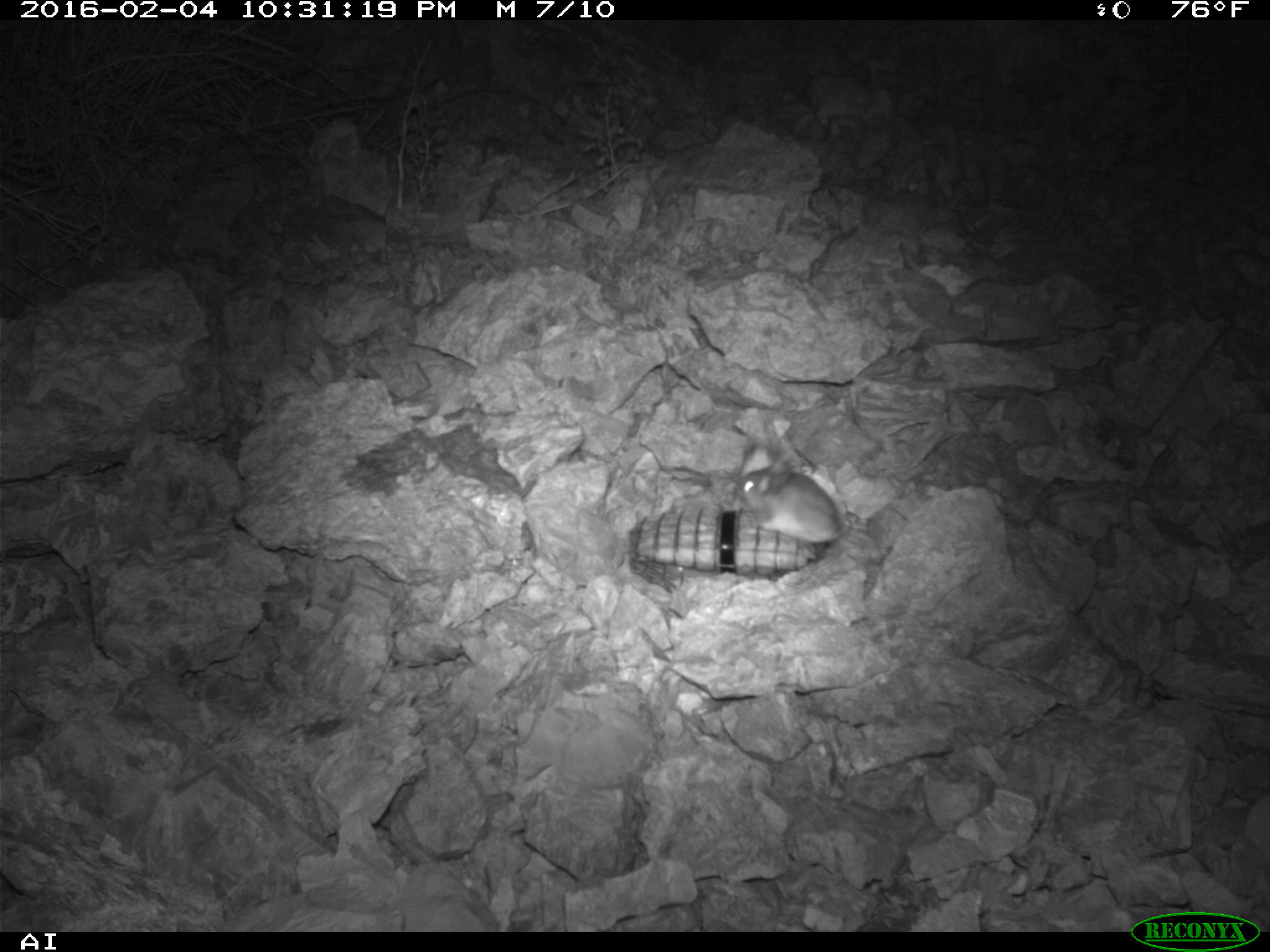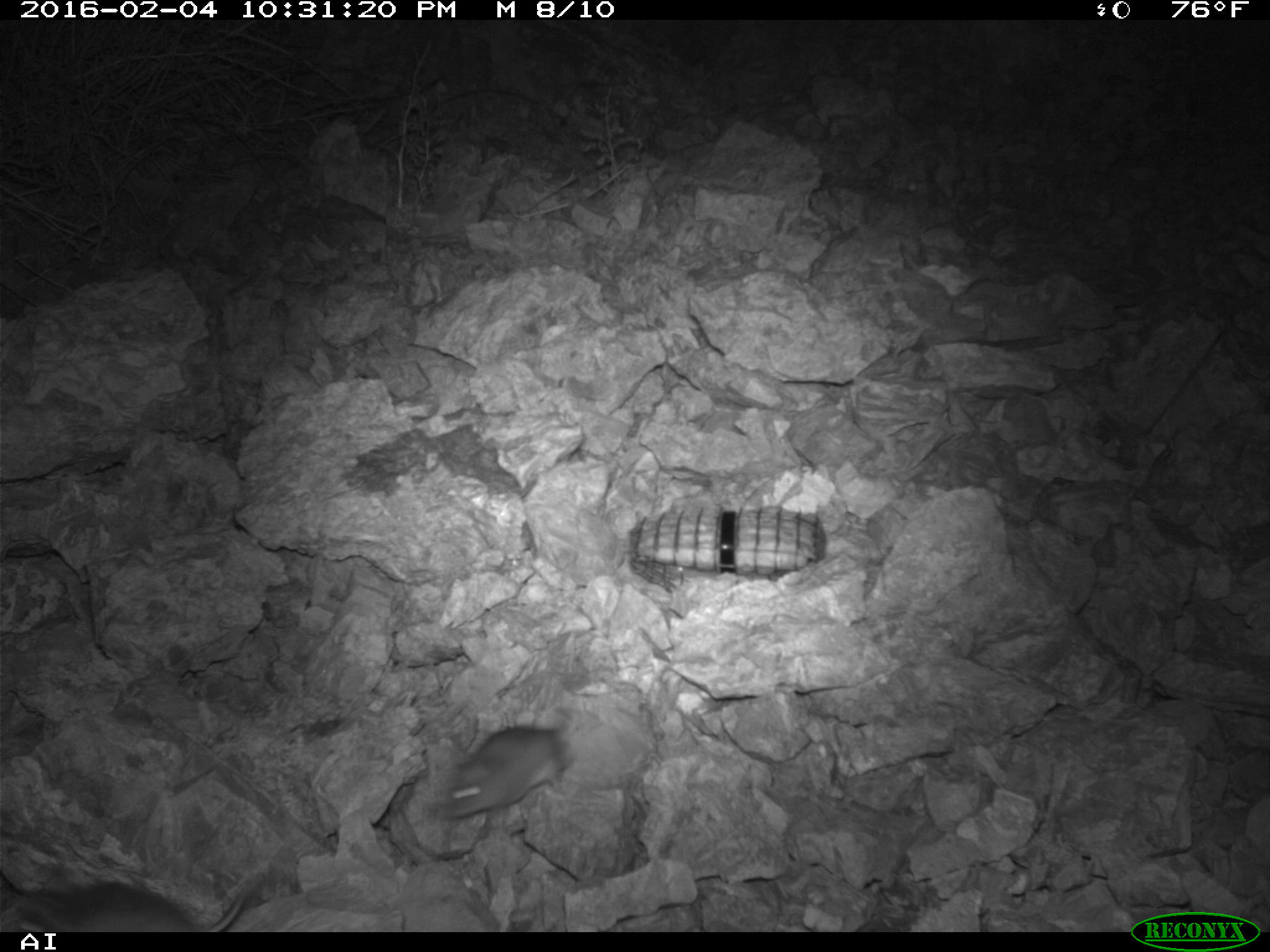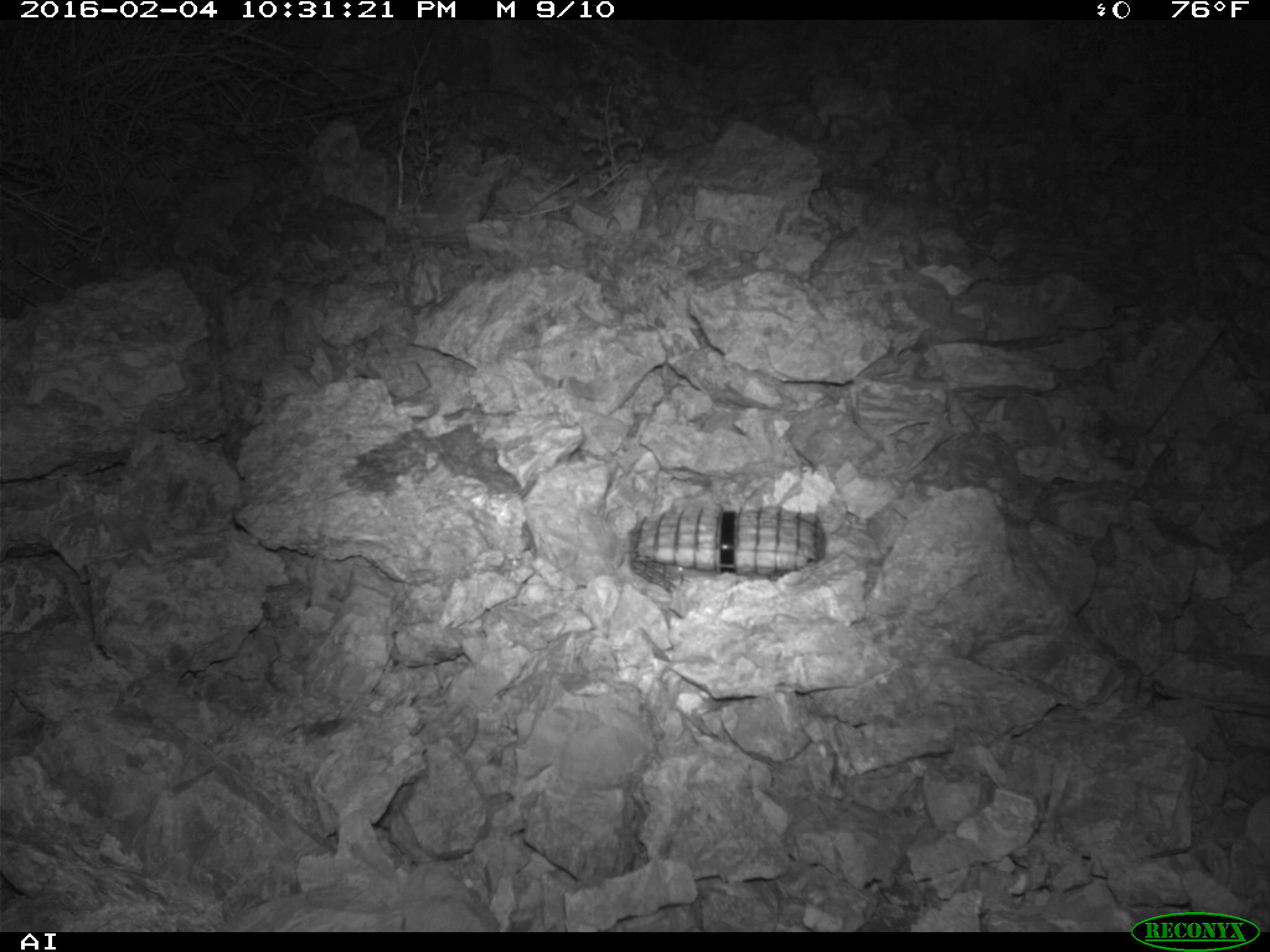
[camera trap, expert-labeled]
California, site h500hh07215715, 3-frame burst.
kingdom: Animalia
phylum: Chordata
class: Mammalia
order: Rodentia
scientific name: Rodentia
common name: rodent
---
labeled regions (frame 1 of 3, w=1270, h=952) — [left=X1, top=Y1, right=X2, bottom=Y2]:
rodent: [left=736, top=457, right=846, bottom=543]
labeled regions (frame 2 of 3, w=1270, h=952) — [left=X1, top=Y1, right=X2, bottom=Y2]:
rodent: [left=0, top=870, right=248, bottom=932]; [left=442, top=706, right=577, bottom=819]